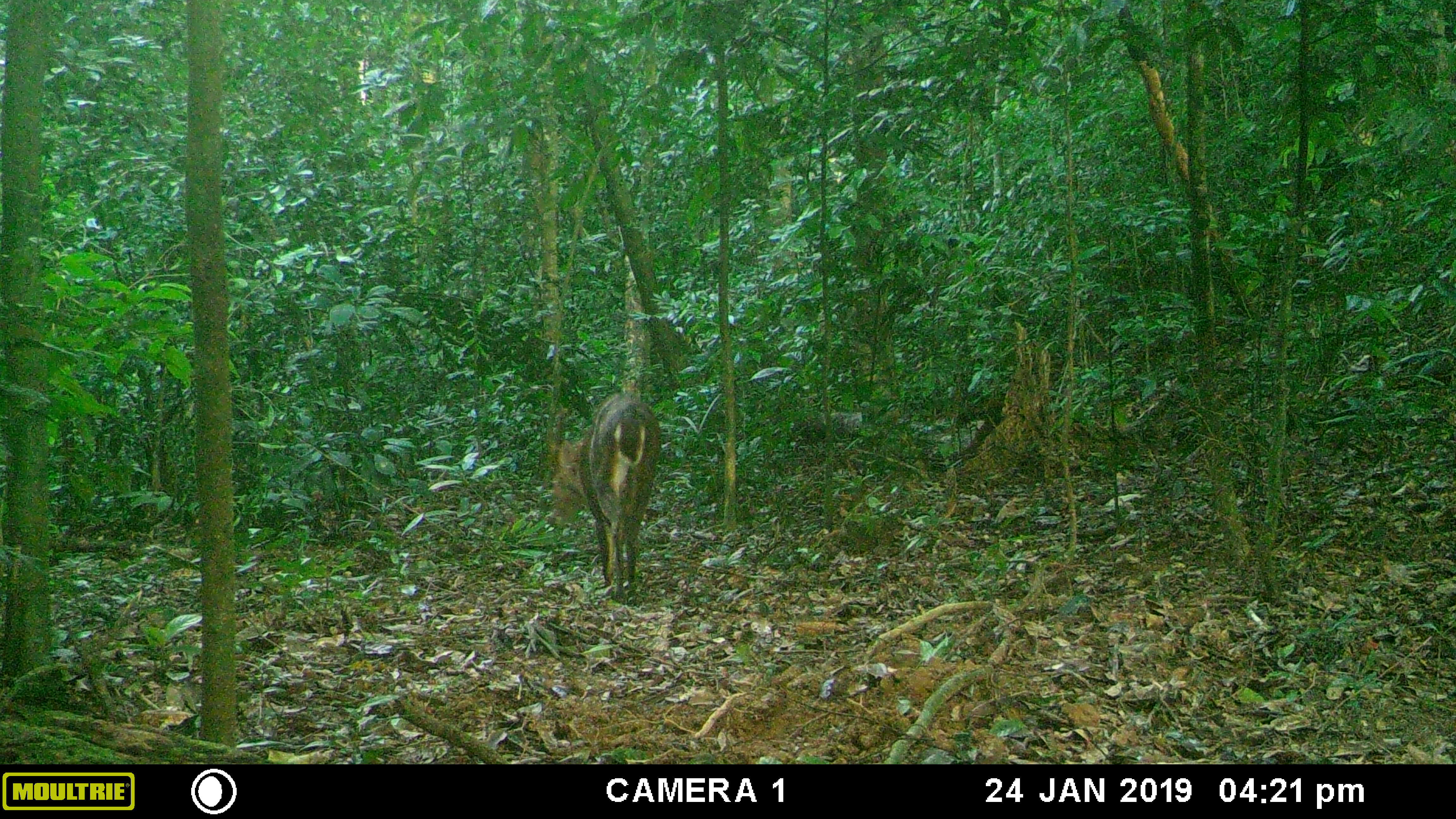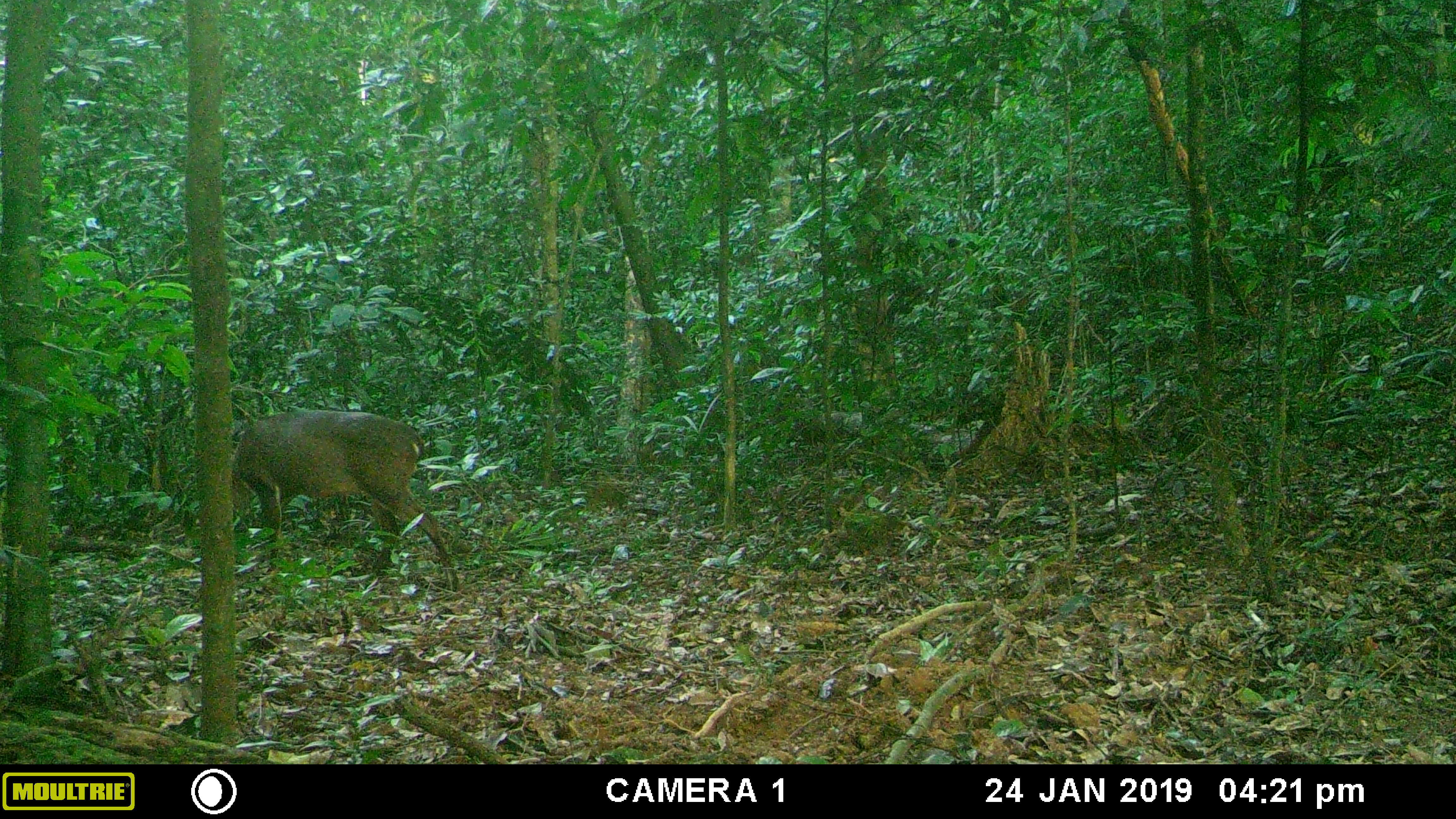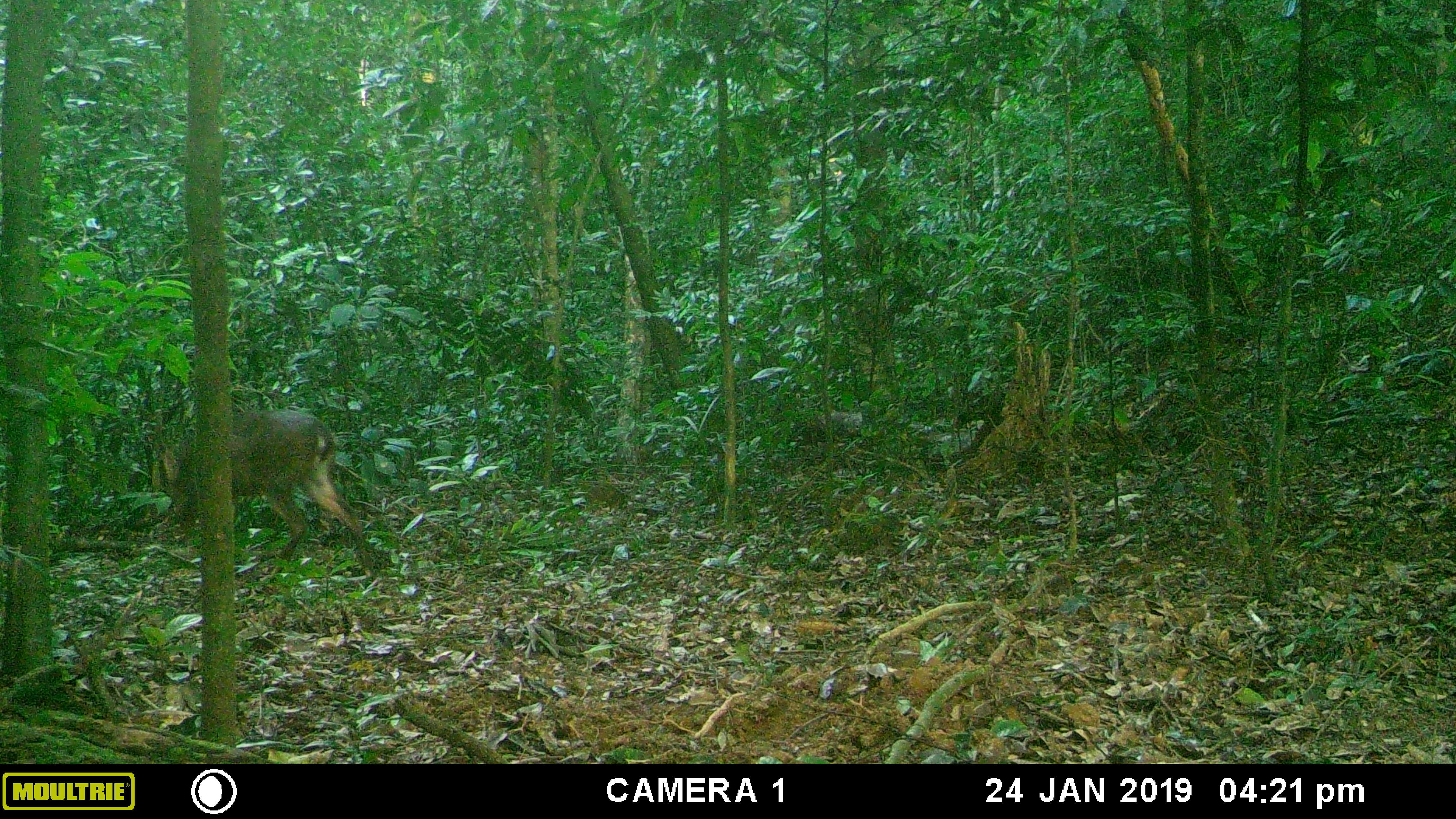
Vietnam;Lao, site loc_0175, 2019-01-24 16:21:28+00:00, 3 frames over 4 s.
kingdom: Animalia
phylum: Chordata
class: Mammalia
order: Artiodactyla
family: Cervidae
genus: Muntiacus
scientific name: Muntiacus vuquangensis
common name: large-antlered muntjac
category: large antlered muntjac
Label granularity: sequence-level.